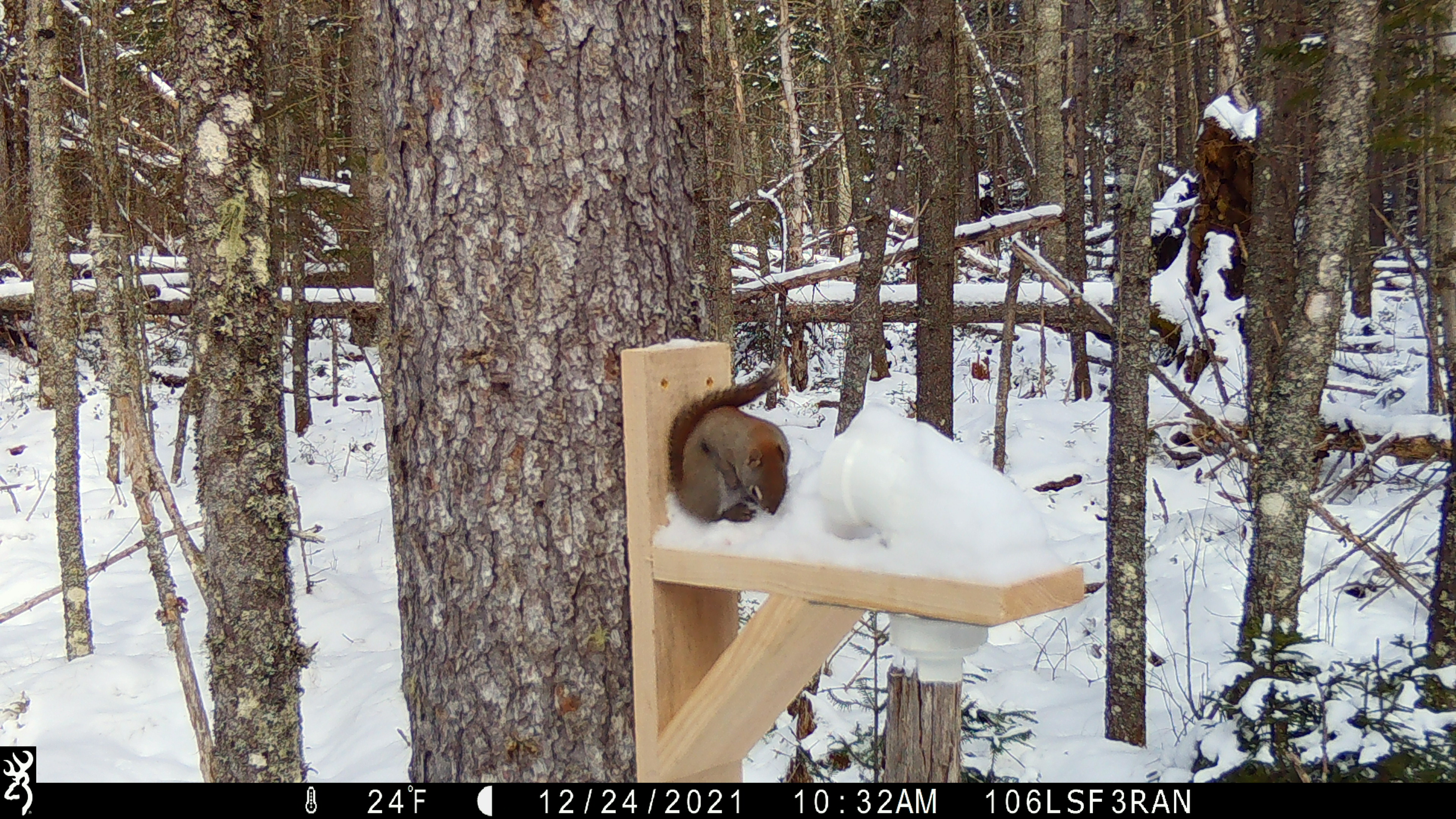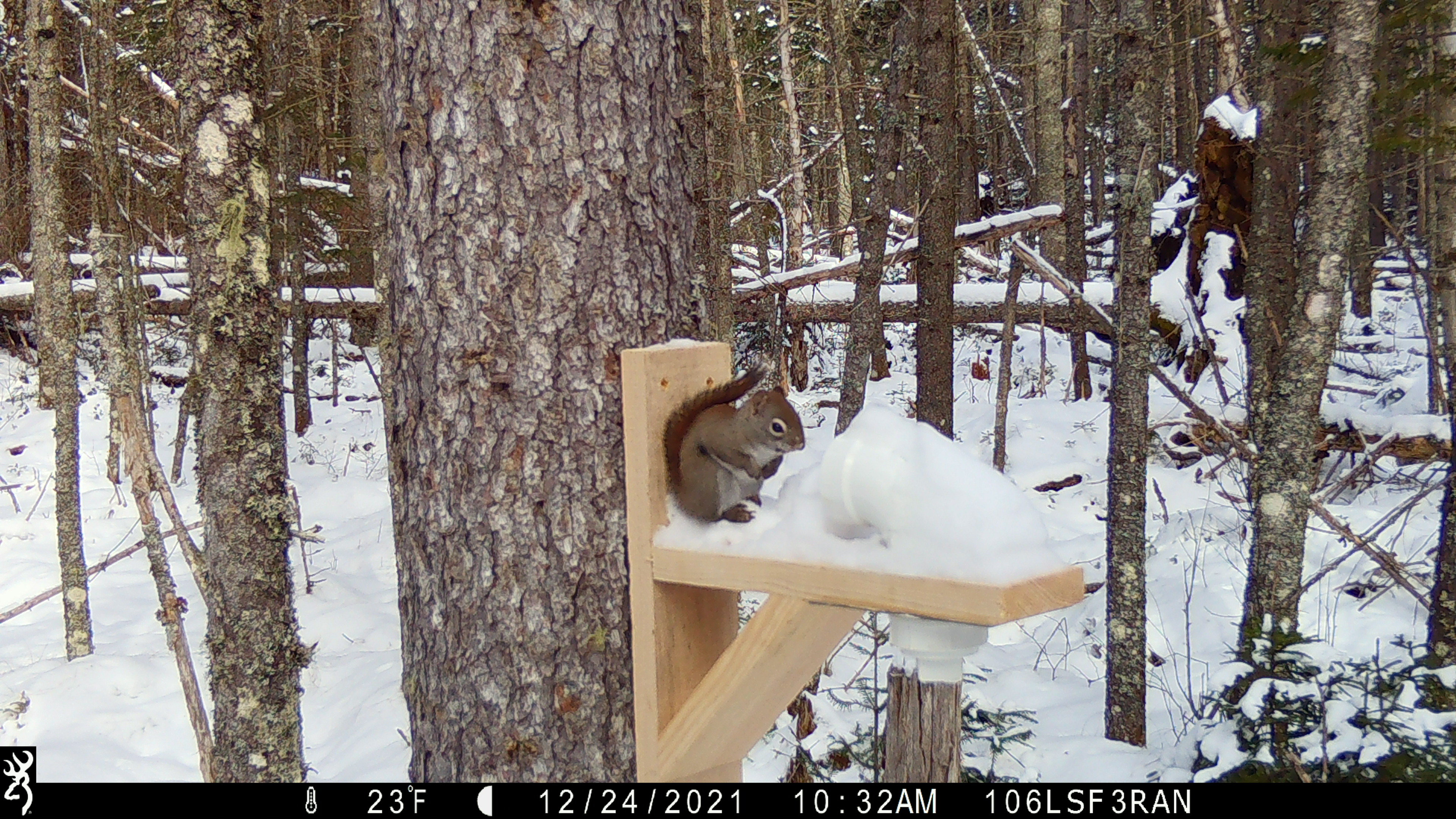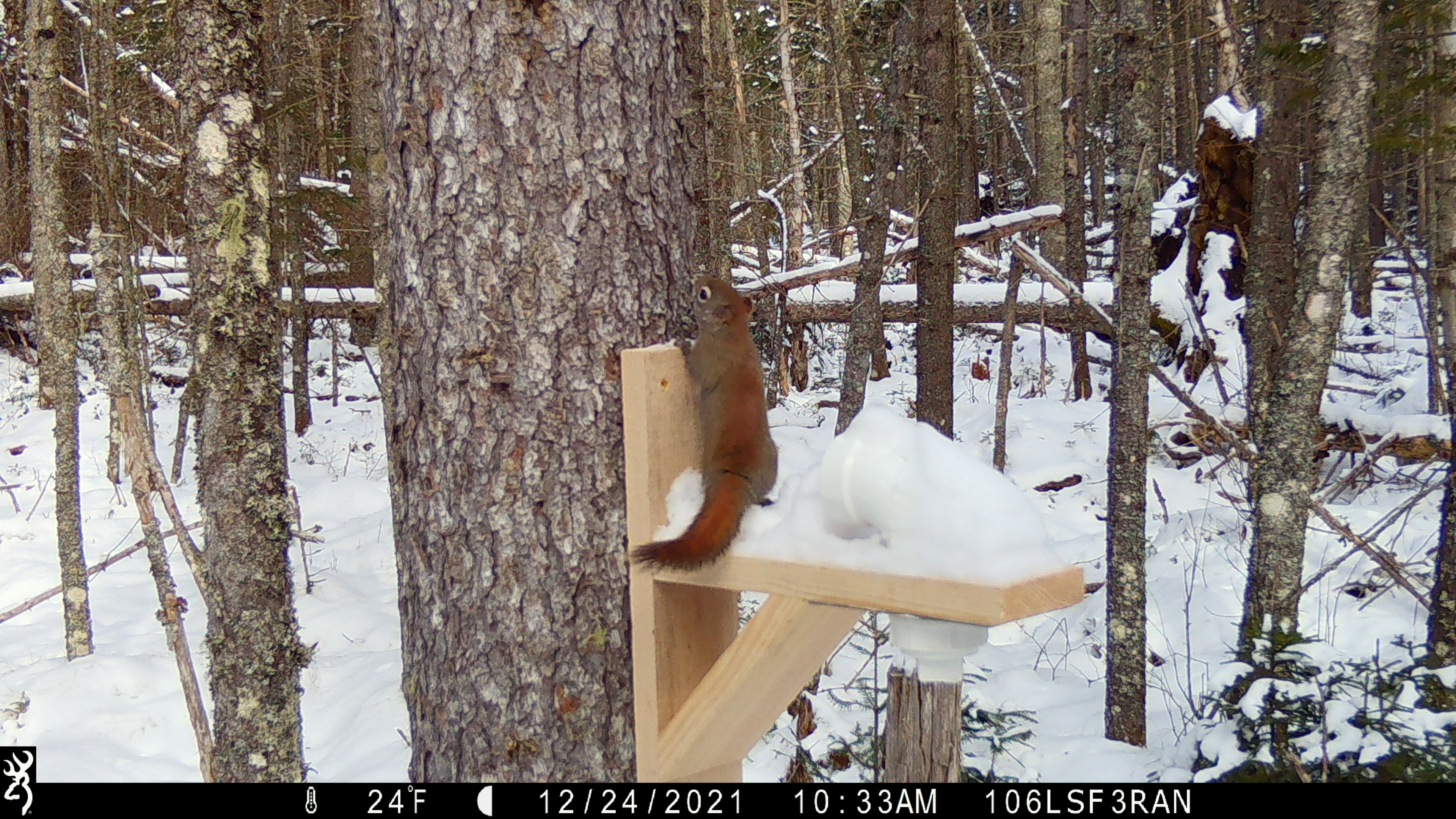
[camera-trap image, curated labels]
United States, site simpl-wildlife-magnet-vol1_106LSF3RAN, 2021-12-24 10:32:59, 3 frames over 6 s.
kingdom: Animalia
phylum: Chordata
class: Mammalia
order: Rodentia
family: Sciuridae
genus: Tamiasciurus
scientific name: Tamiasciurus hudsonicus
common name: red squirrel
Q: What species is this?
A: Red squirrel (Tamiasciurus hudsonicus).